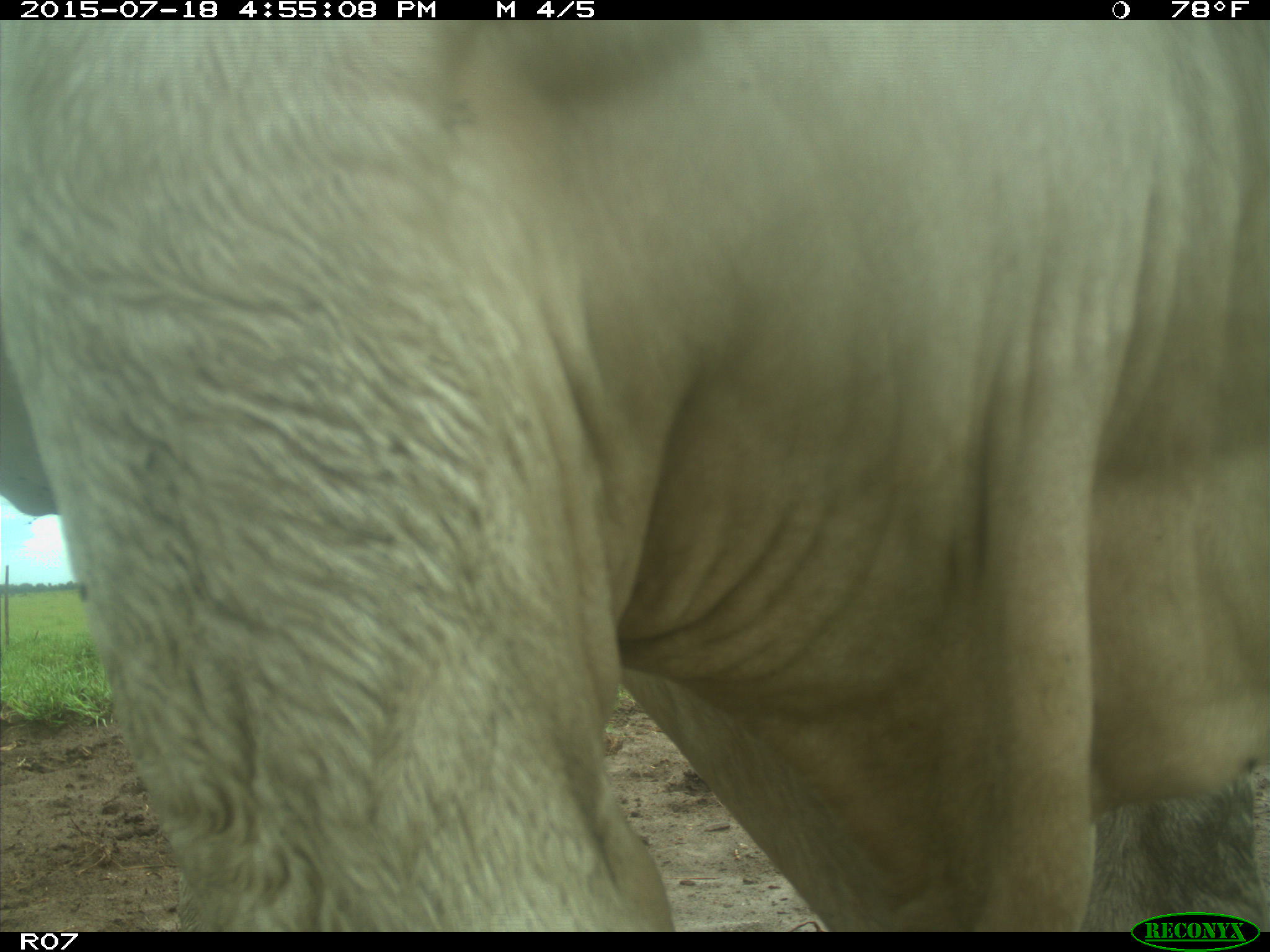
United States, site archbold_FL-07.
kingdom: Animalia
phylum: Chordata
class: Mammalia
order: Artiodactyla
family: Bovidae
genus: Bos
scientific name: Bos taurus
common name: domestic cow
Bos taurus (domestic cow).